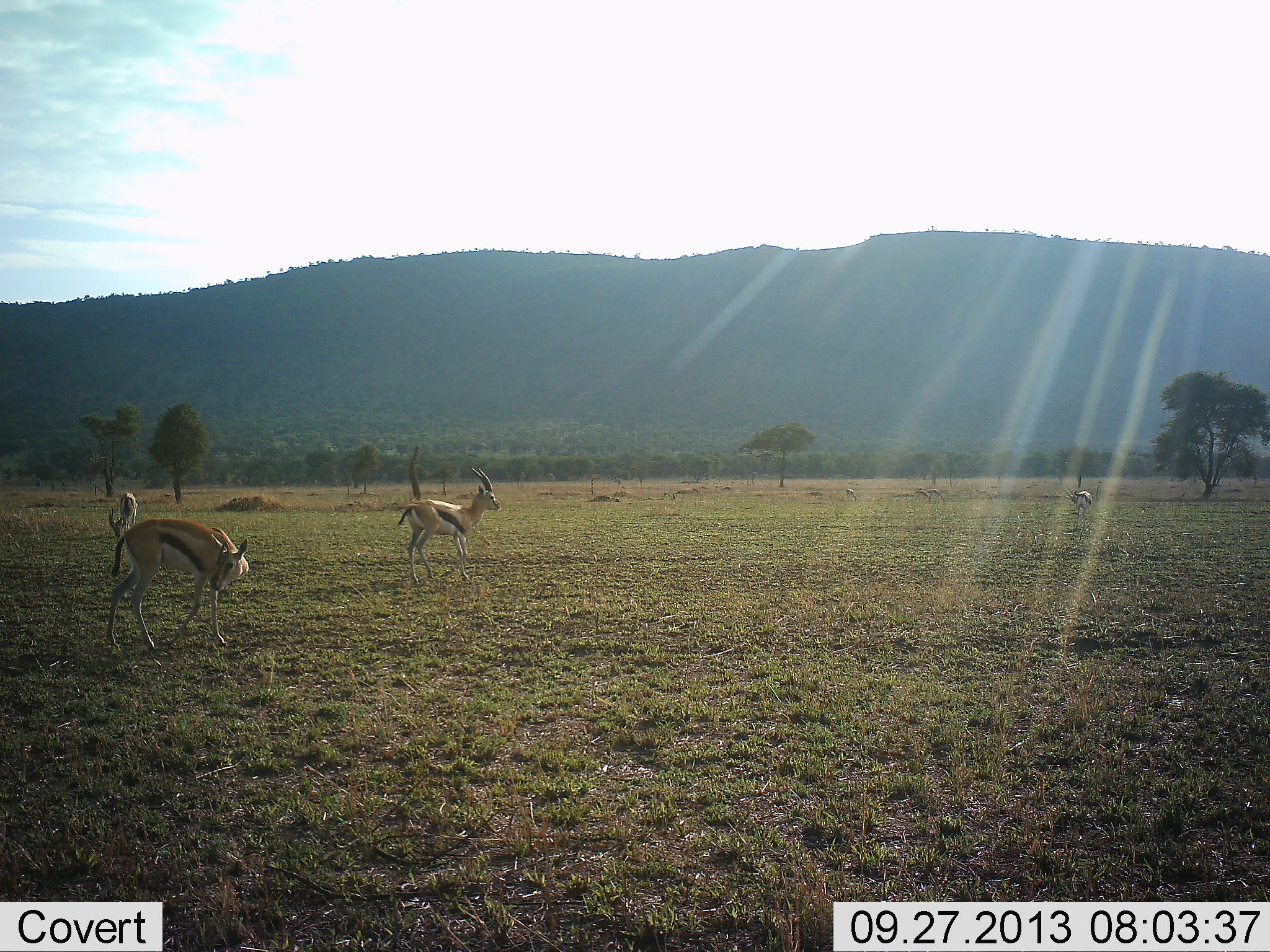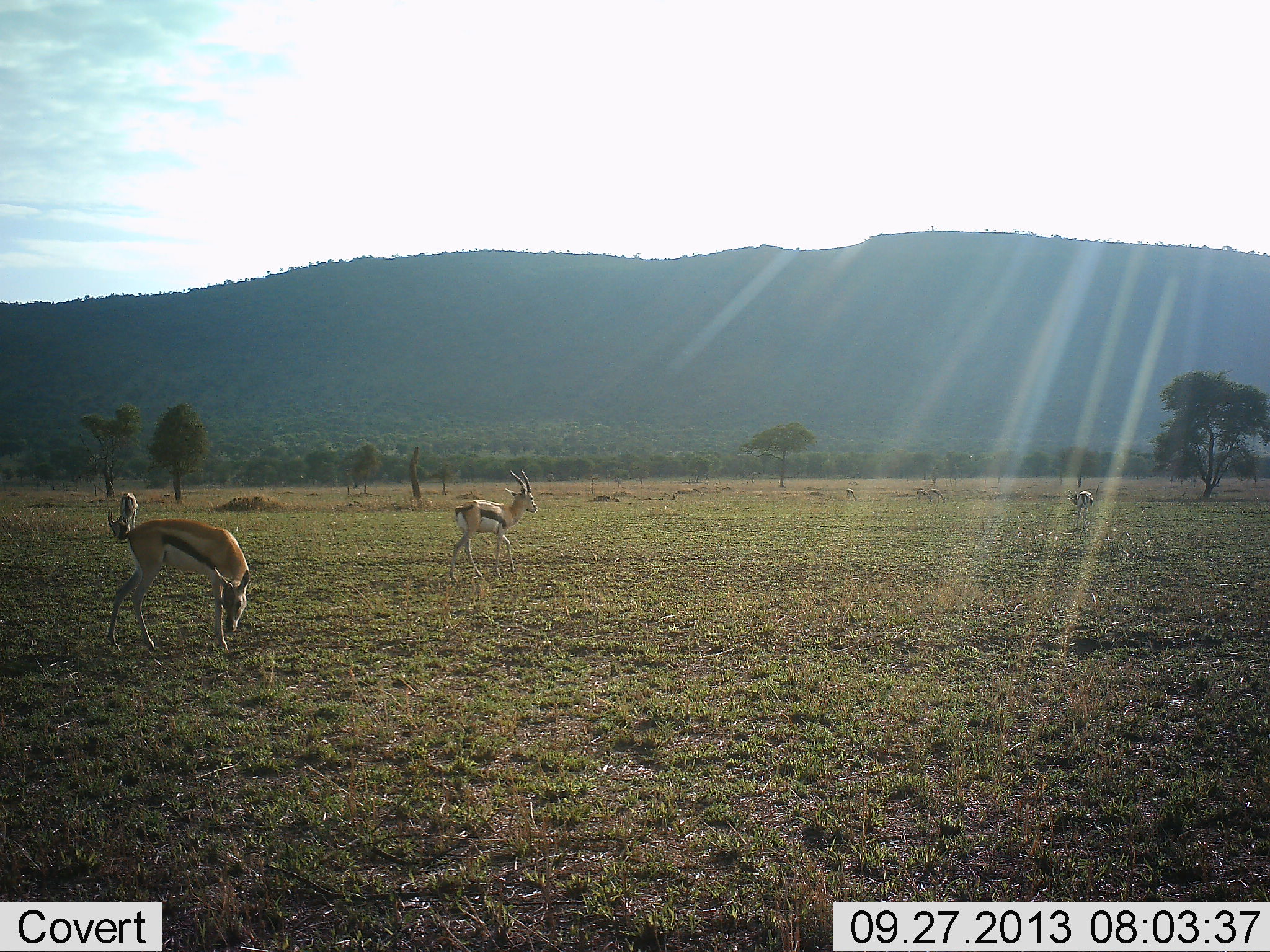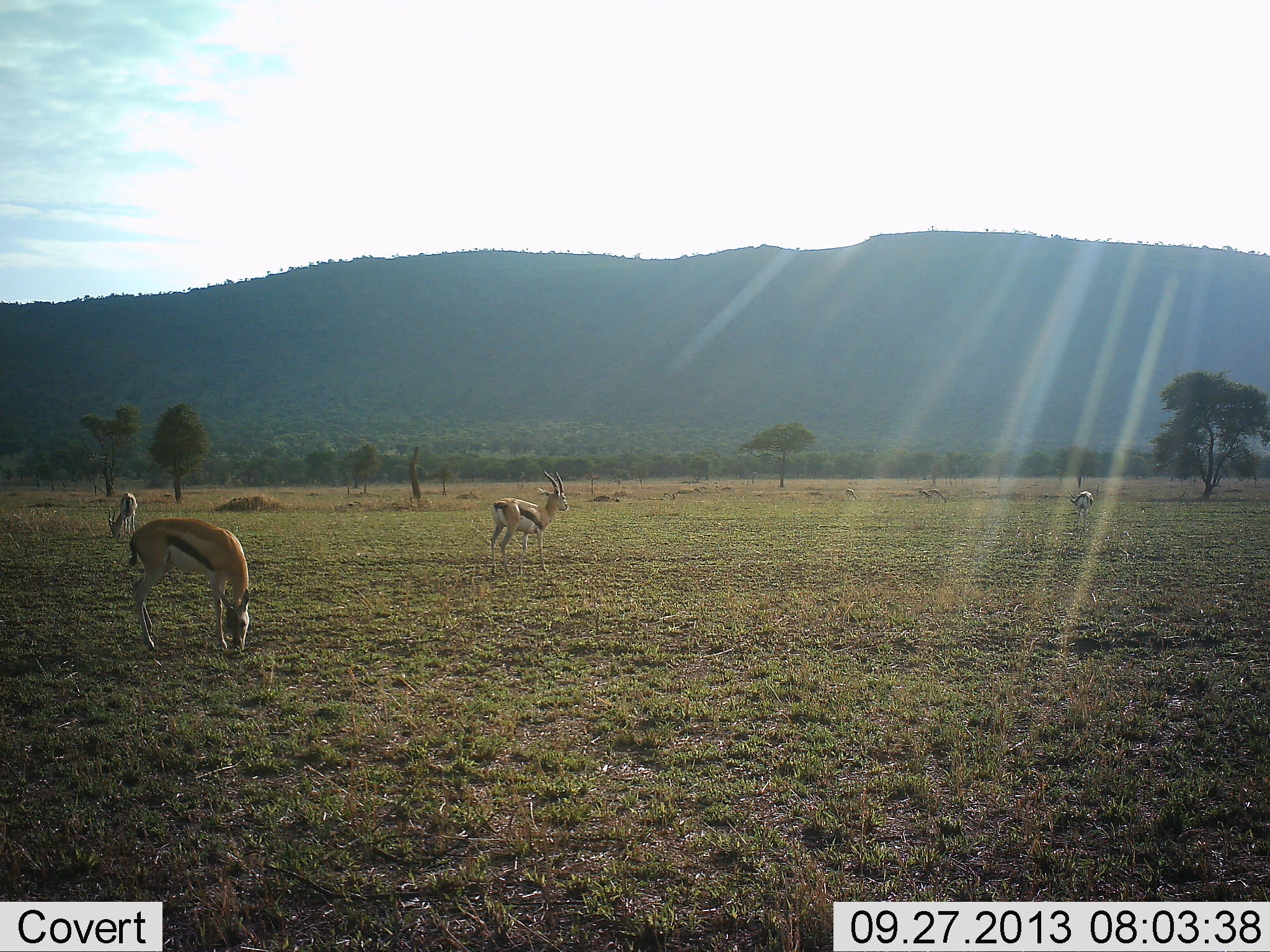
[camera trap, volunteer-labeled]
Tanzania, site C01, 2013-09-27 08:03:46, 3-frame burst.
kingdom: Animalia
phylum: Chordata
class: Mammalia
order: Artiodactyla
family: Bovidae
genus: Eudorcas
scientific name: Eudorcas thomsonii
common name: thomson's gazelle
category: gazellethomsons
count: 4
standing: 60%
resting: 0%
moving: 90%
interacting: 0%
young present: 0%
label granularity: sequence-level